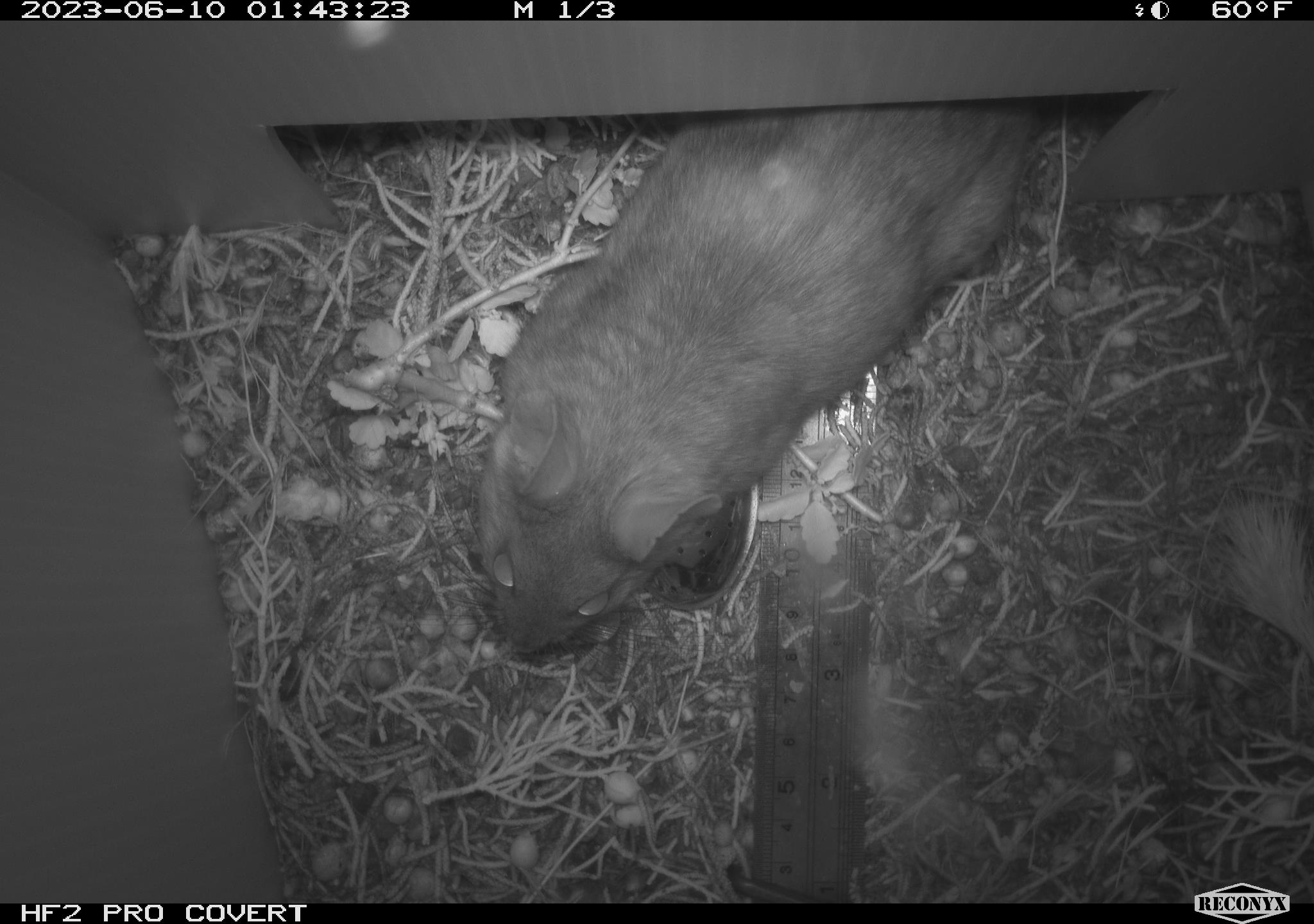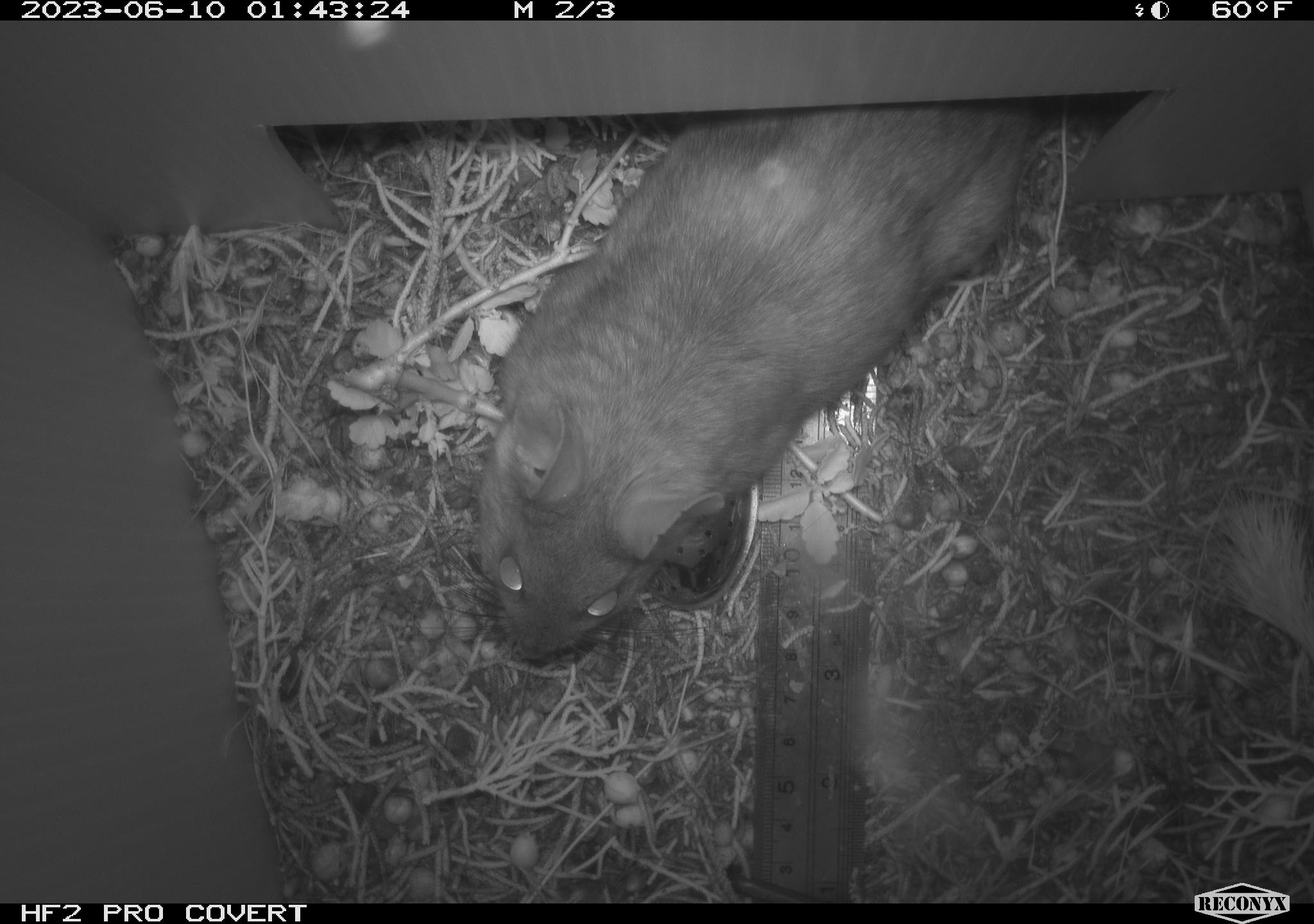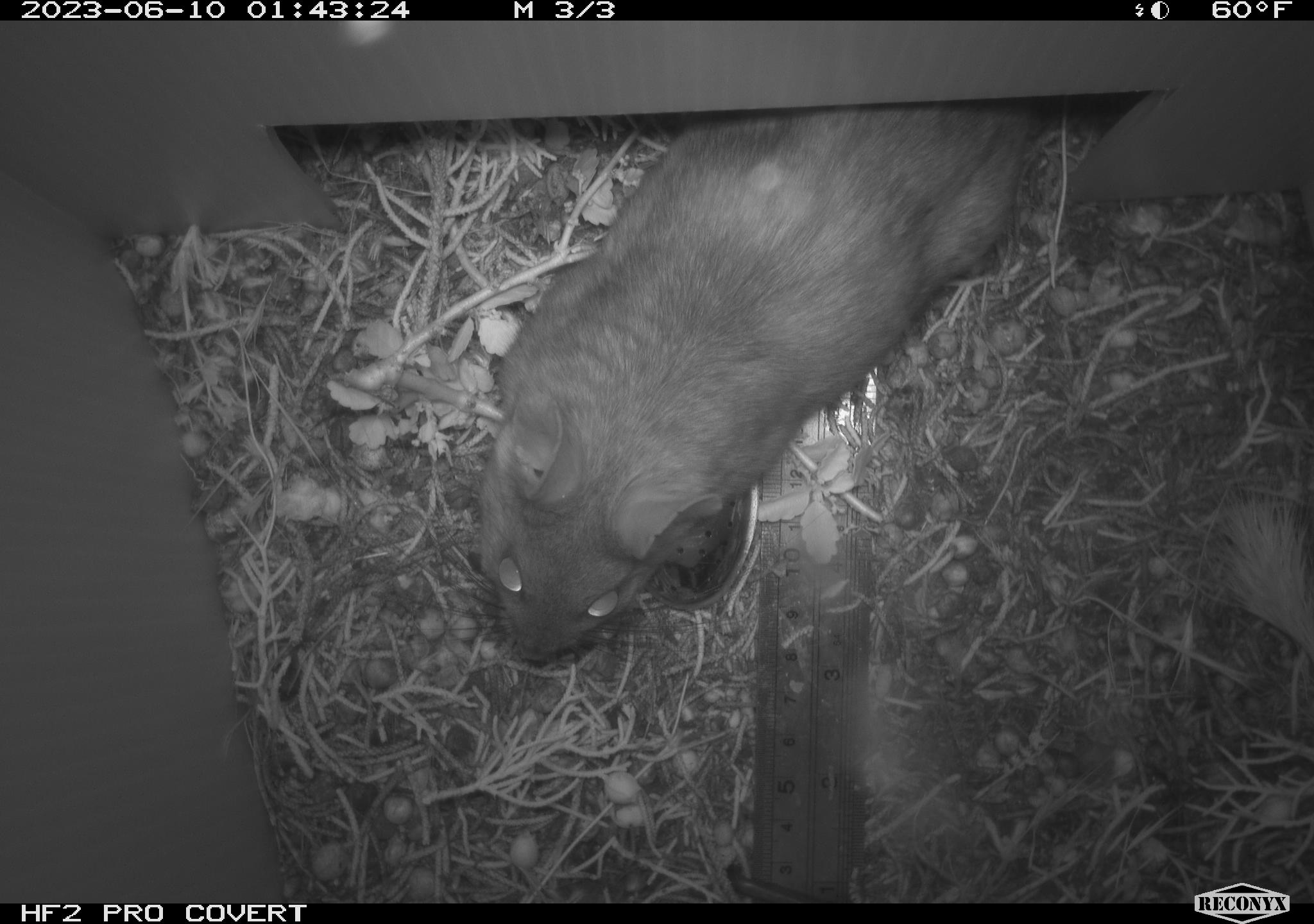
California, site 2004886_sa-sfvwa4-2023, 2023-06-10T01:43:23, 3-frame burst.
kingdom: Animalia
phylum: Chordata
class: Mammalia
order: Rodentia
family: Cricetidae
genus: Neotoma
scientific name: Neotoma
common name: pack rat or woodrat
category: neotoma species